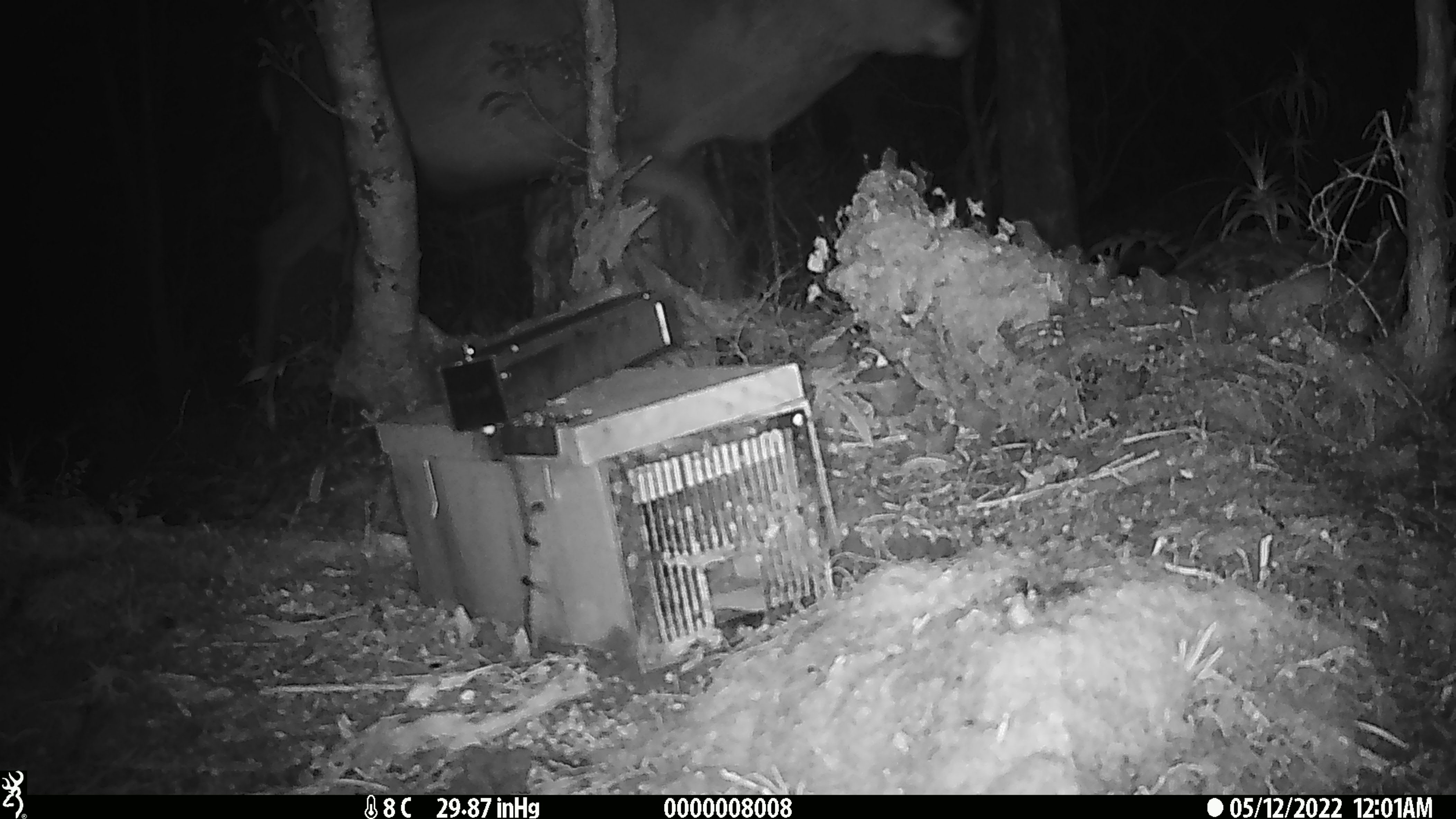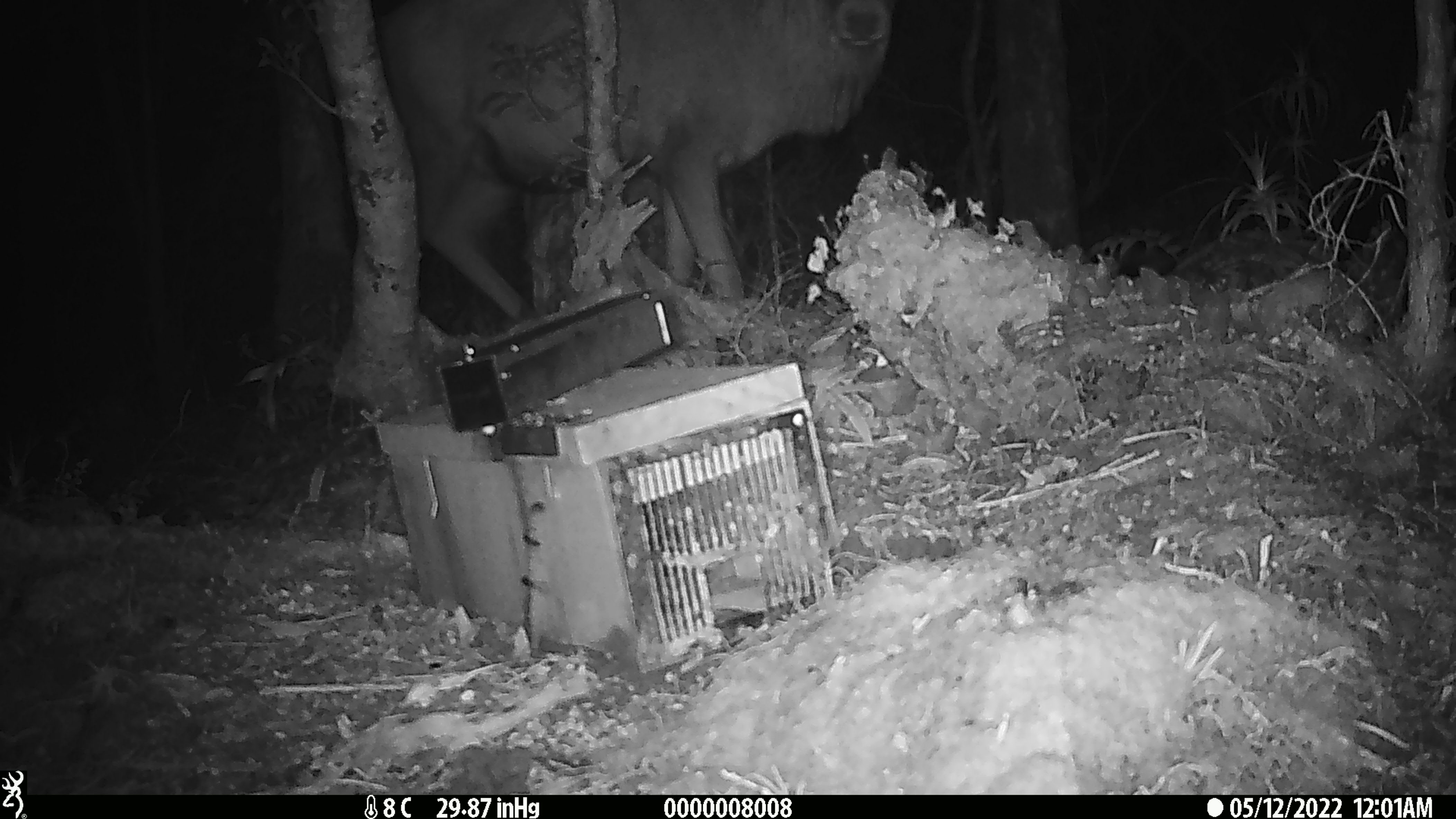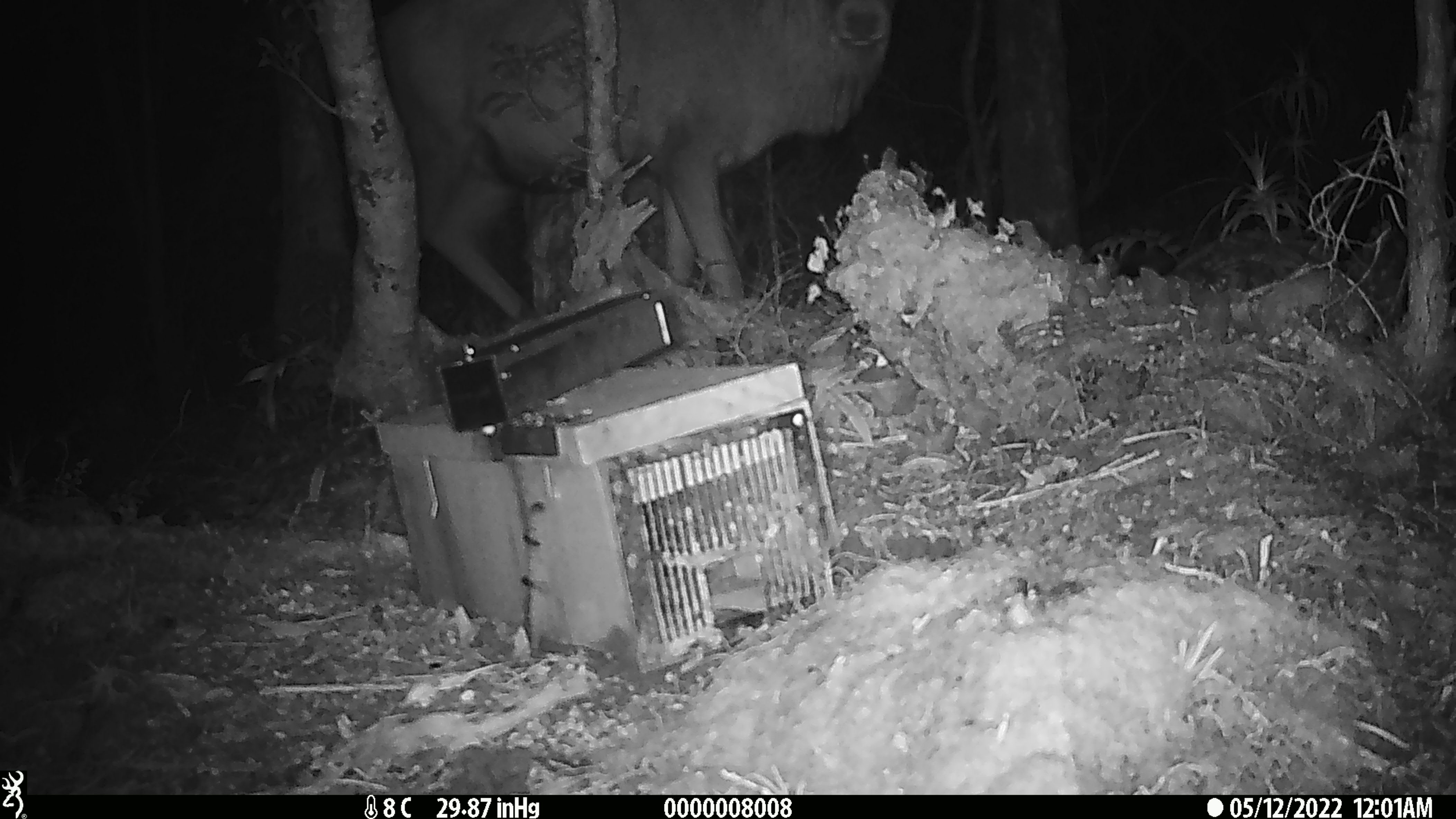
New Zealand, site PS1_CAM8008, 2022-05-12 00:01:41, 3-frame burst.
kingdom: Animalia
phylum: Chordata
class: Mammalia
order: Artiodactyla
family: Cervidae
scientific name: Cervidae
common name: deer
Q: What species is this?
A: Deer (Cervidae).